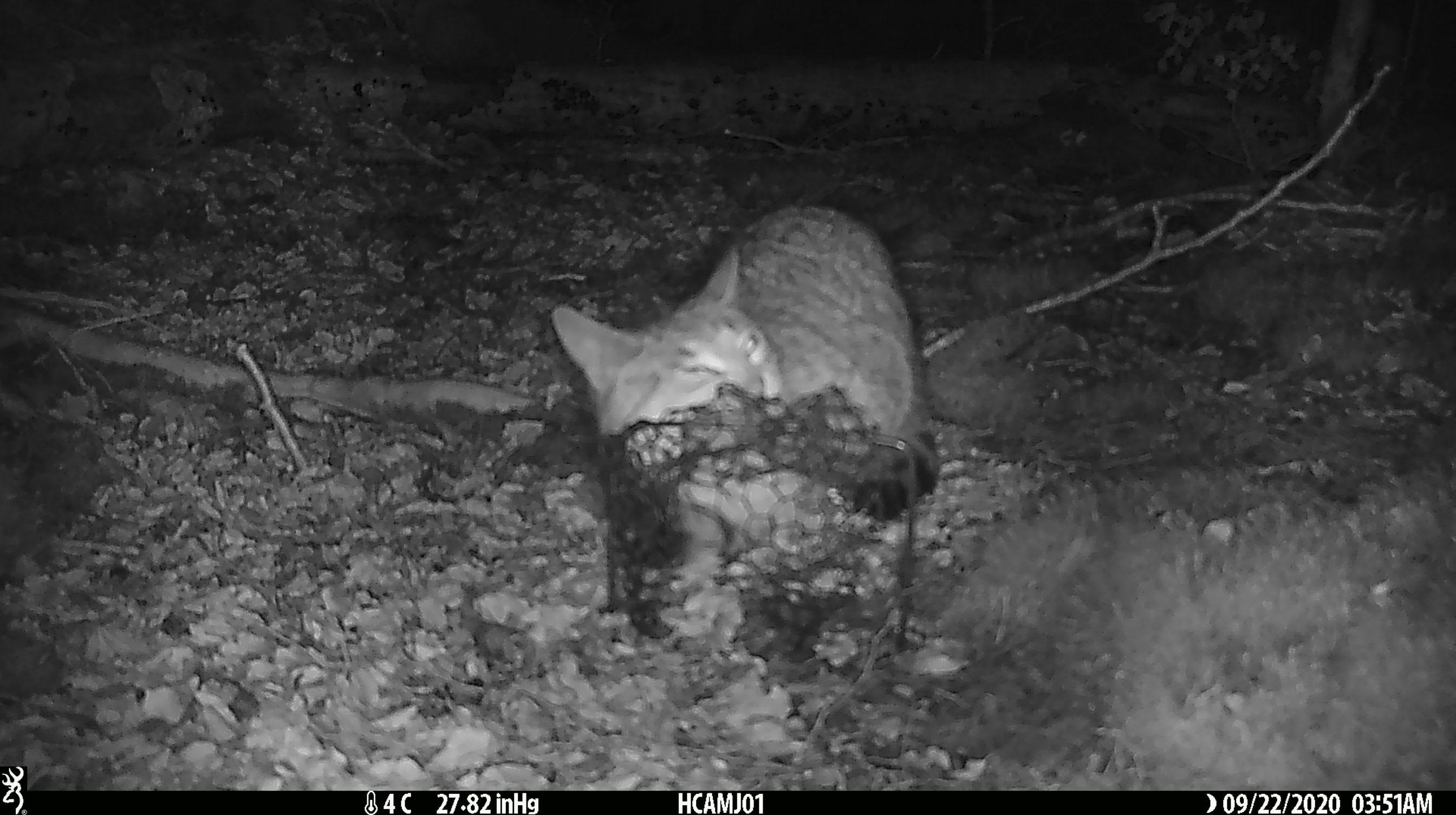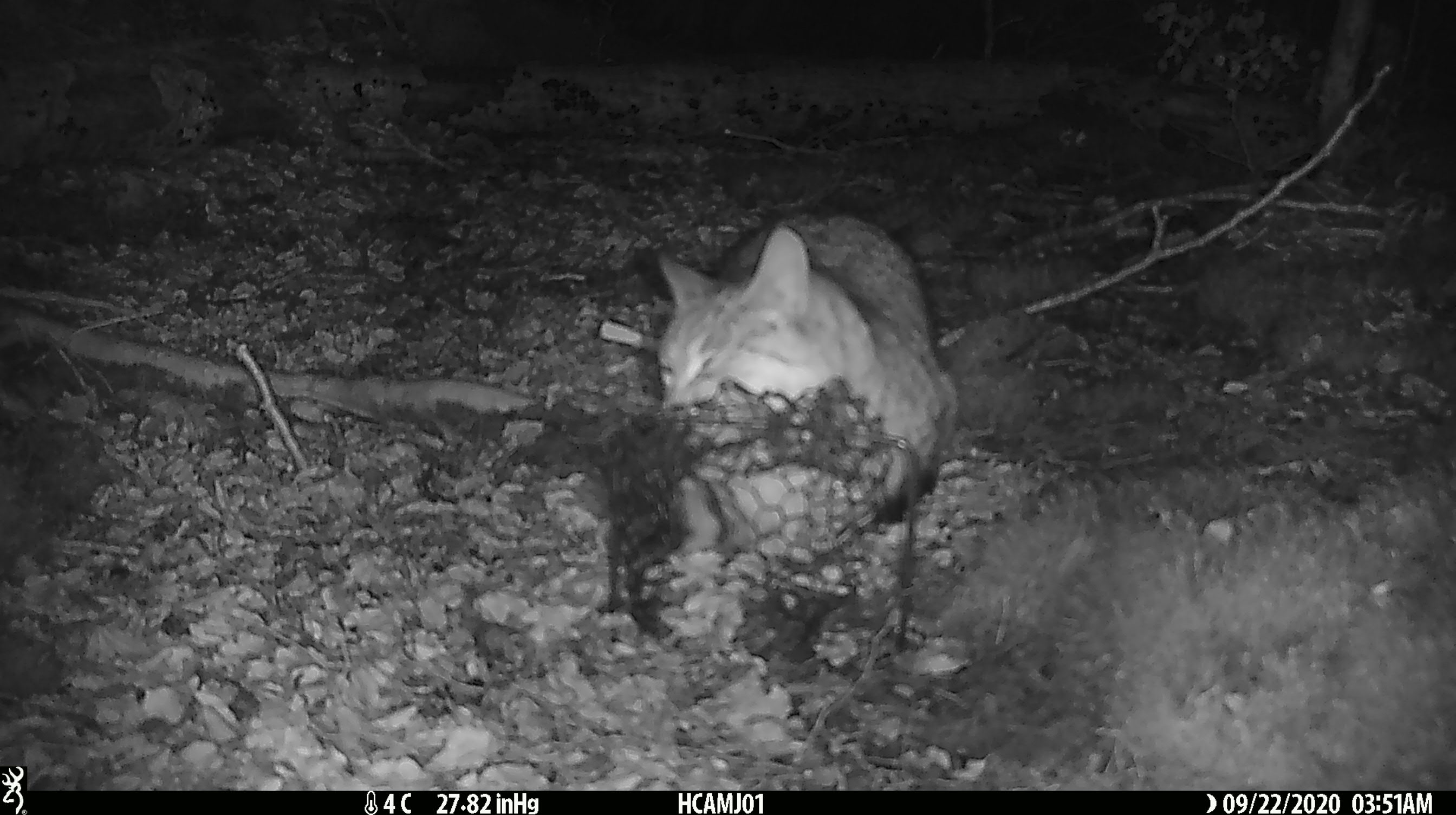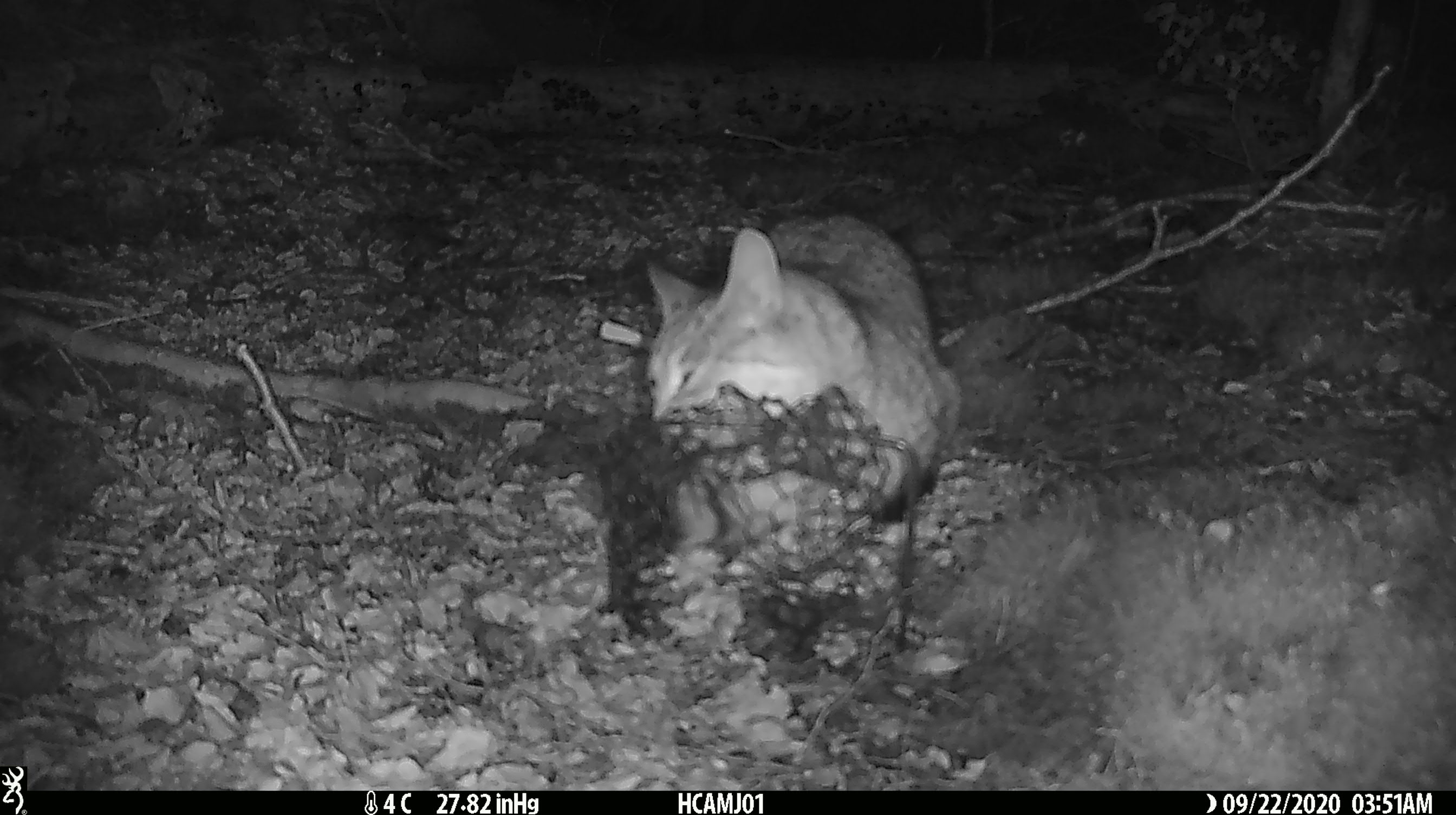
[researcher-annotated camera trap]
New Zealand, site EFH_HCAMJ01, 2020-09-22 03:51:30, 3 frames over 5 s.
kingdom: Animalia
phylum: Chordata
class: Mammalia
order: Carnivora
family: Felidae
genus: Felis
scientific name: Felis catus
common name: domestic cat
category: cat